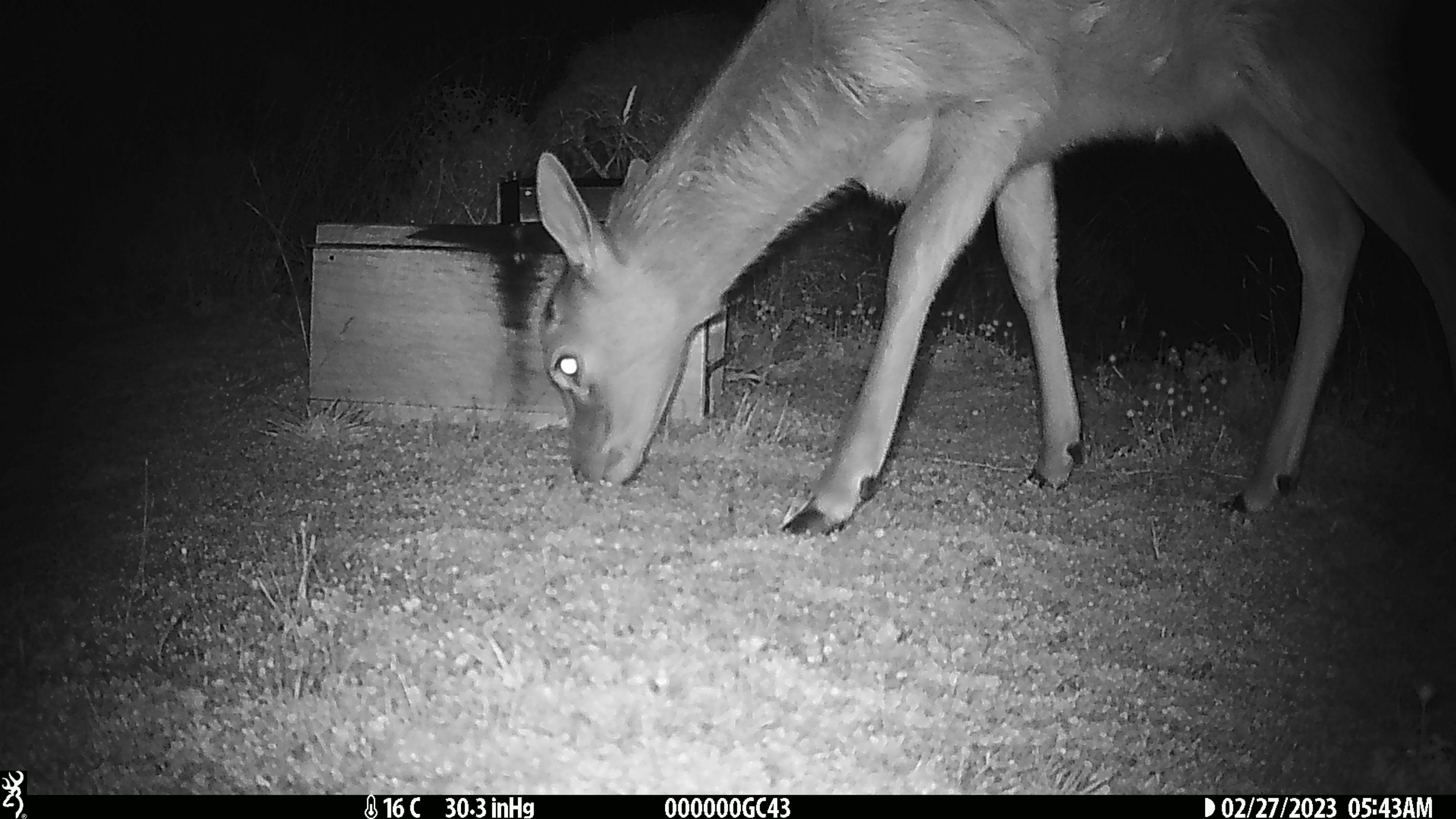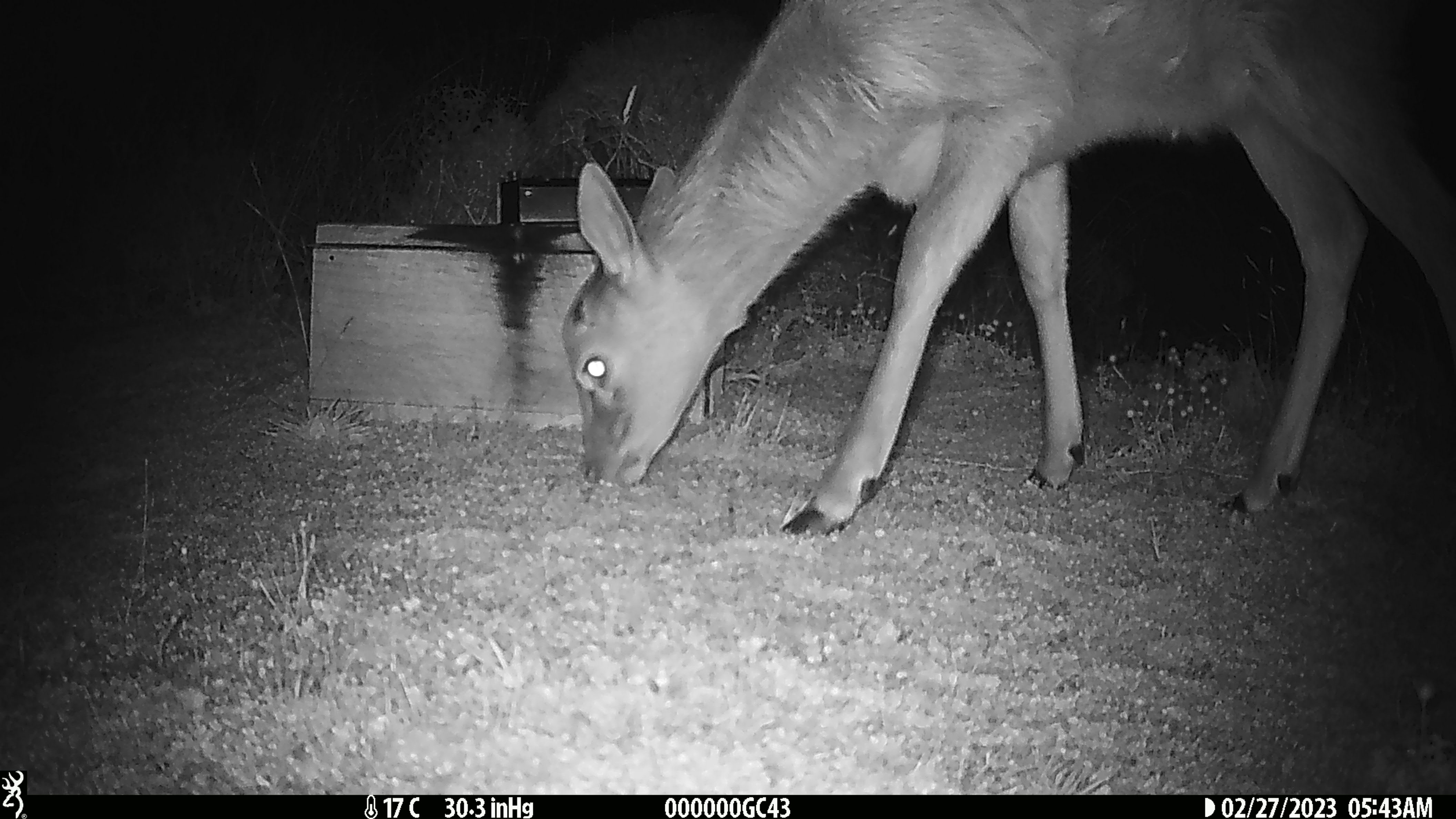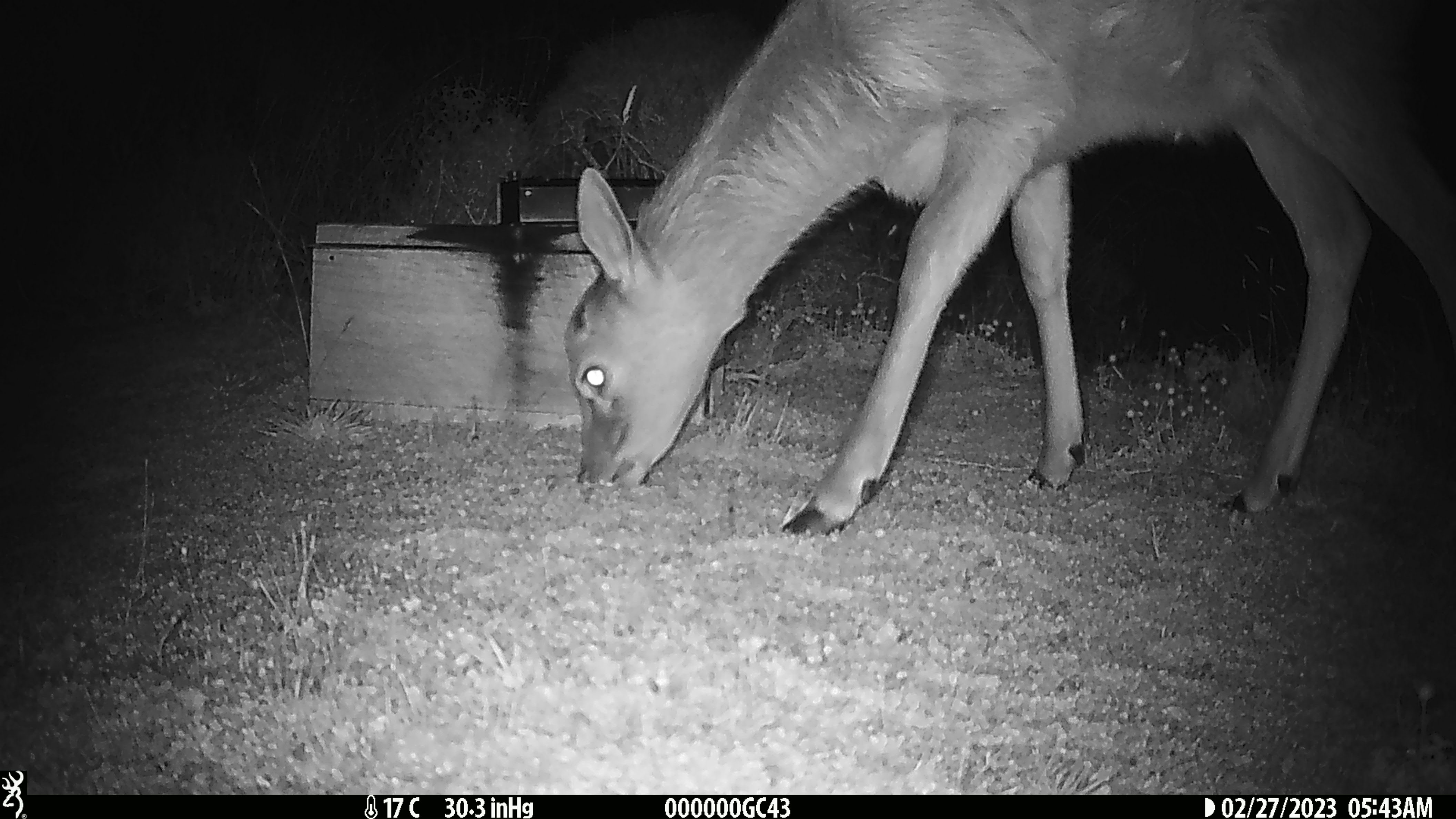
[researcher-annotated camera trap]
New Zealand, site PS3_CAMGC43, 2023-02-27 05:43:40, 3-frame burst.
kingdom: Animalia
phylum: Chordata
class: Mammalia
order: Artiodactyla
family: Cervidae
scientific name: Cervidae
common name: deer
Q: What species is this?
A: Deer (Cervidae).